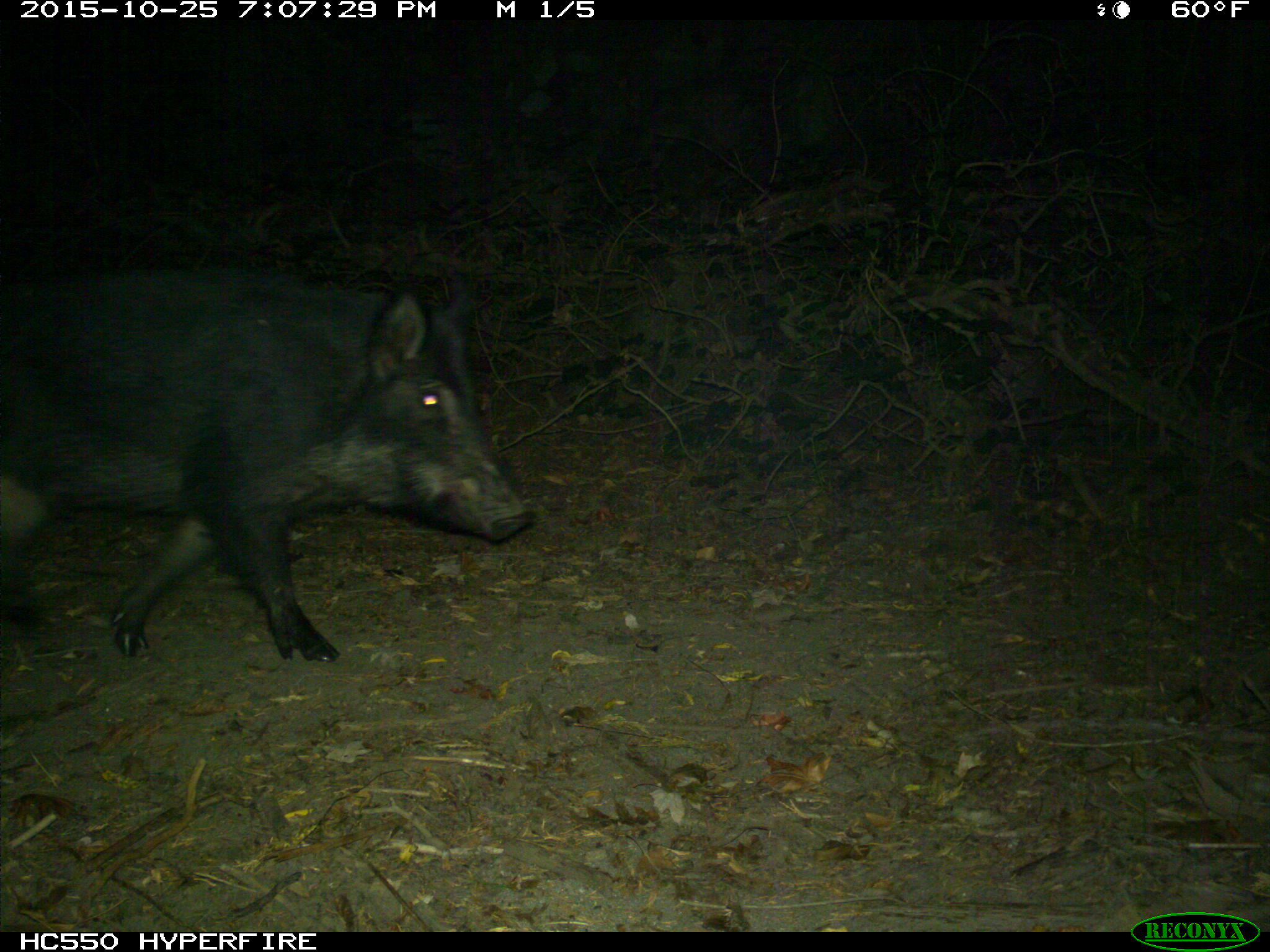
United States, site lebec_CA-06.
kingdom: Animalia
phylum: Chordata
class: Mammalia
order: Artiodactyla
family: Suidae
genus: Sus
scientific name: Sus scrofa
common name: wild boar